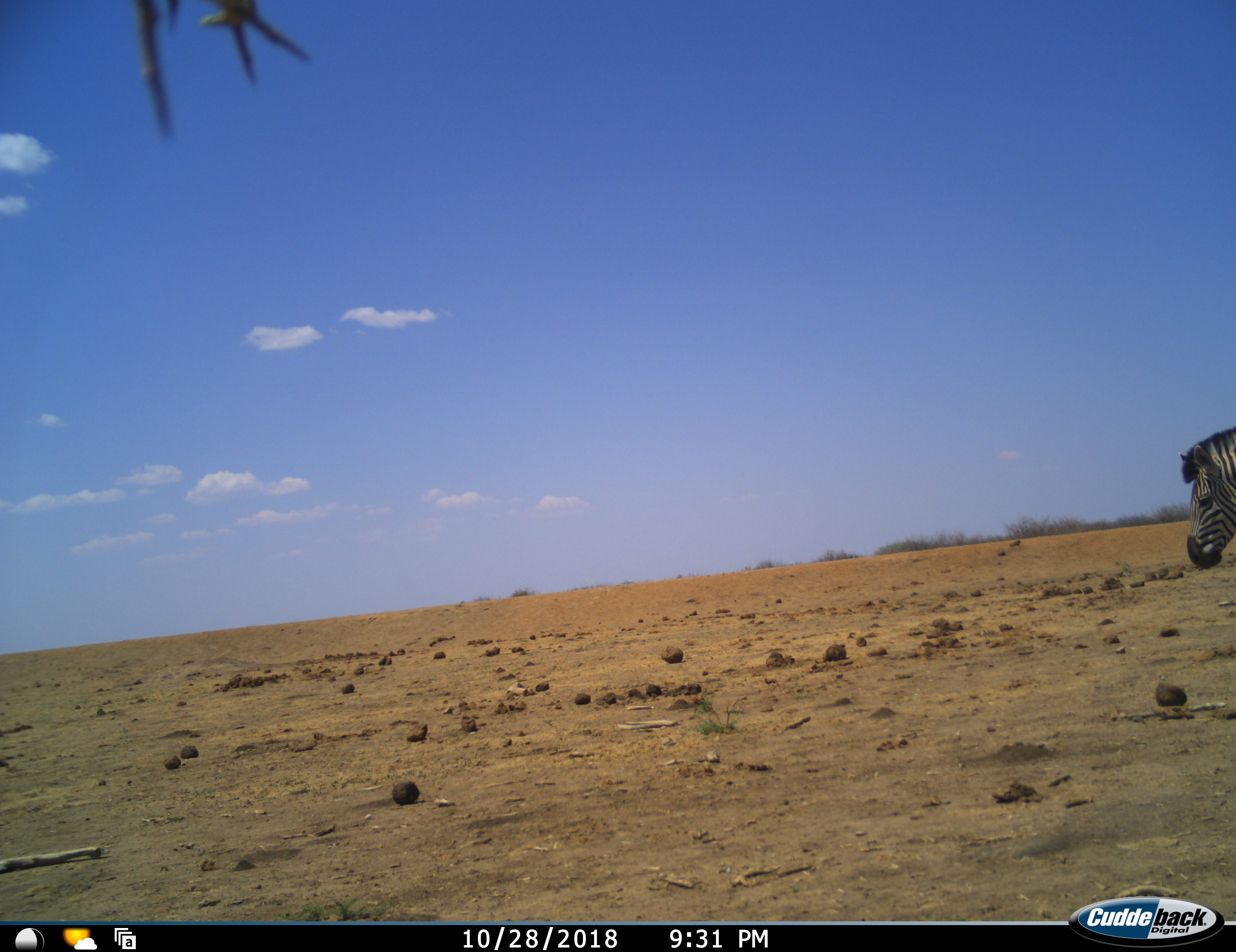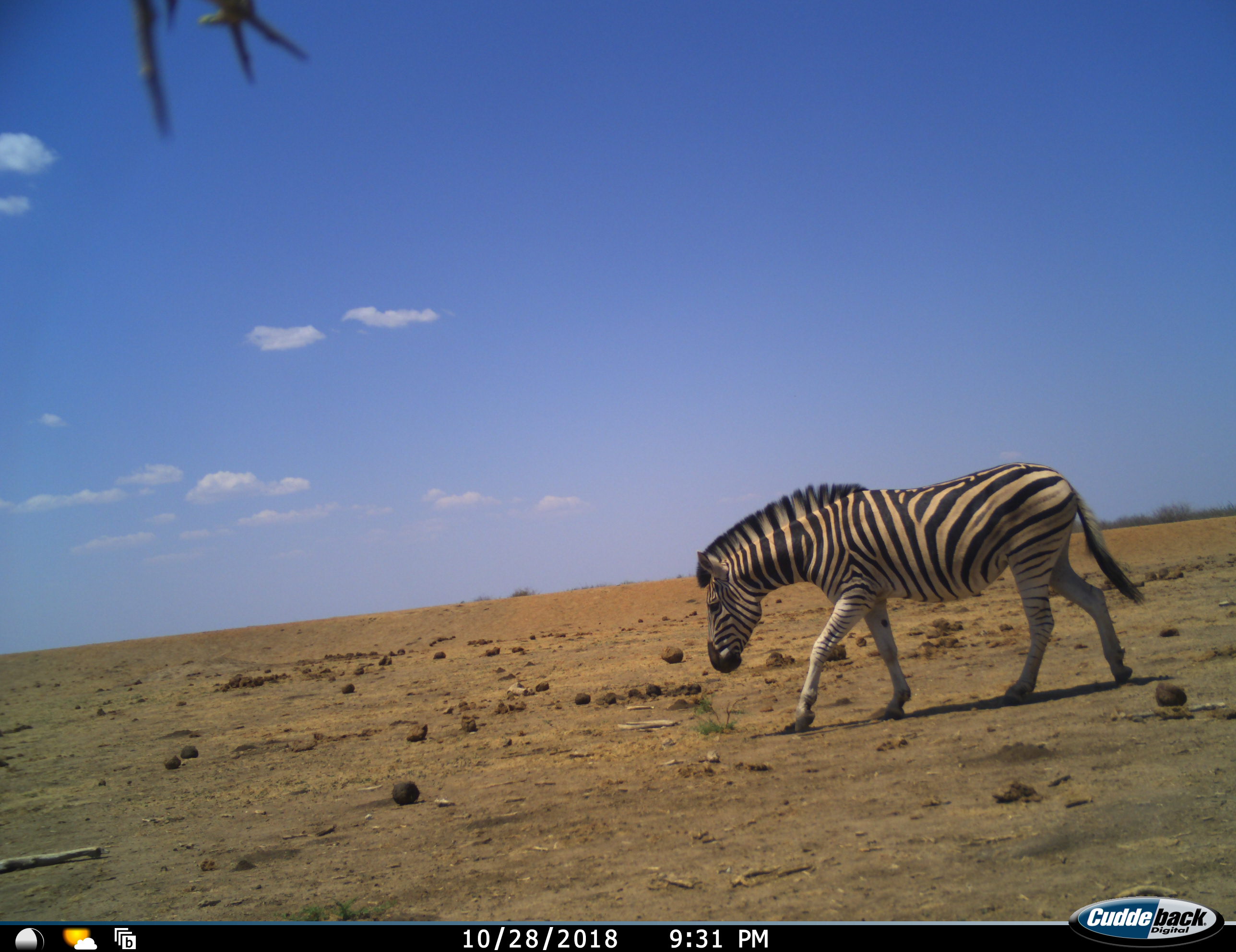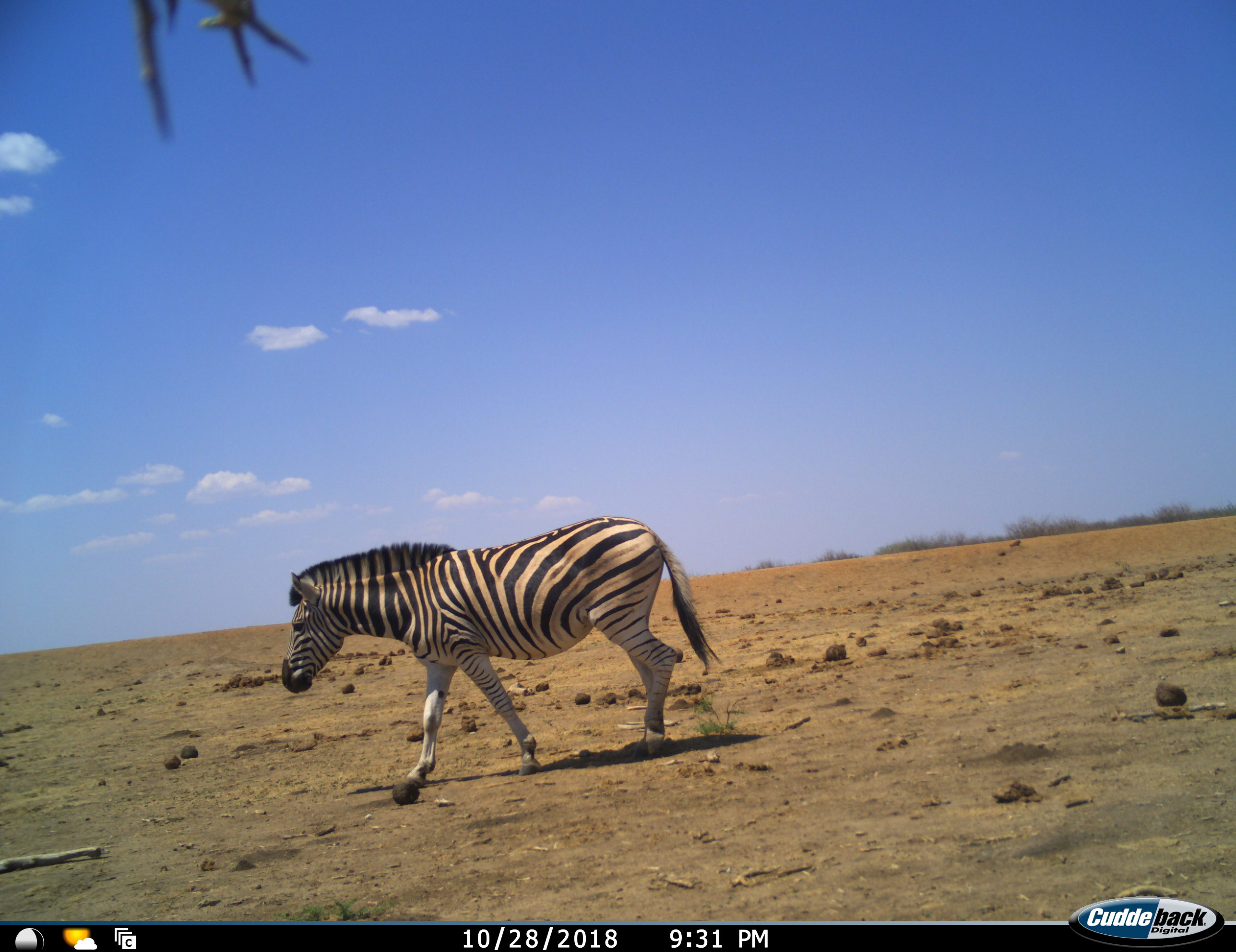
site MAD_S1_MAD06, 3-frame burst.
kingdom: Animalia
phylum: Chordata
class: Mammalia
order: Perissodactyla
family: Equidae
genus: Equus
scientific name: Equus quagga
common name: plains zebra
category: zebraplains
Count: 1.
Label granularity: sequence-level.